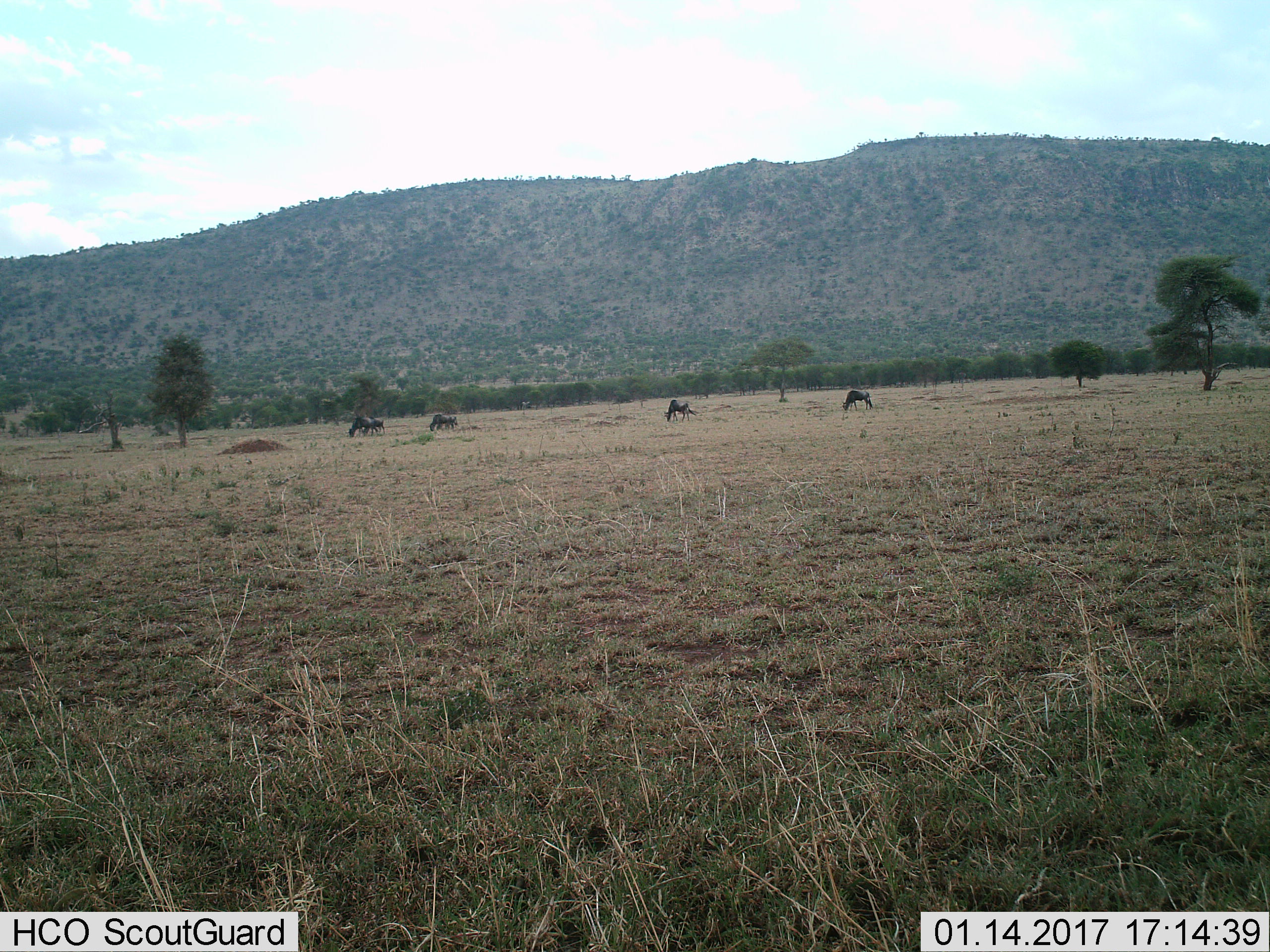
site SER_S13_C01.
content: unidentified animal